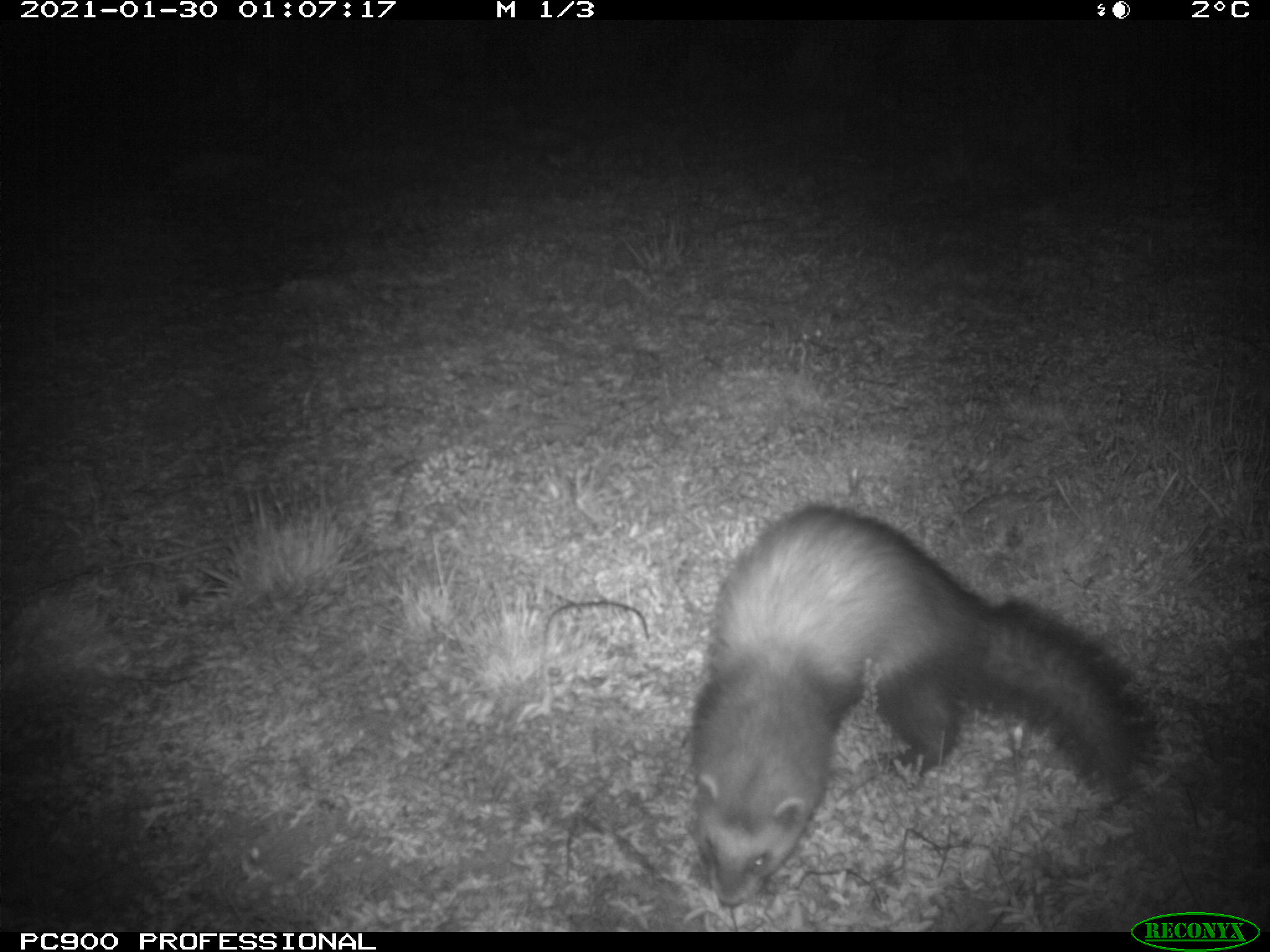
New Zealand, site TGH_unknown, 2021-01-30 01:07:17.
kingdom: Animalia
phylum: Chordata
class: Mammalia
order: Carnivora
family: Mustelidae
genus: Mustela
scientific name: Mustela furo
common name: ferret